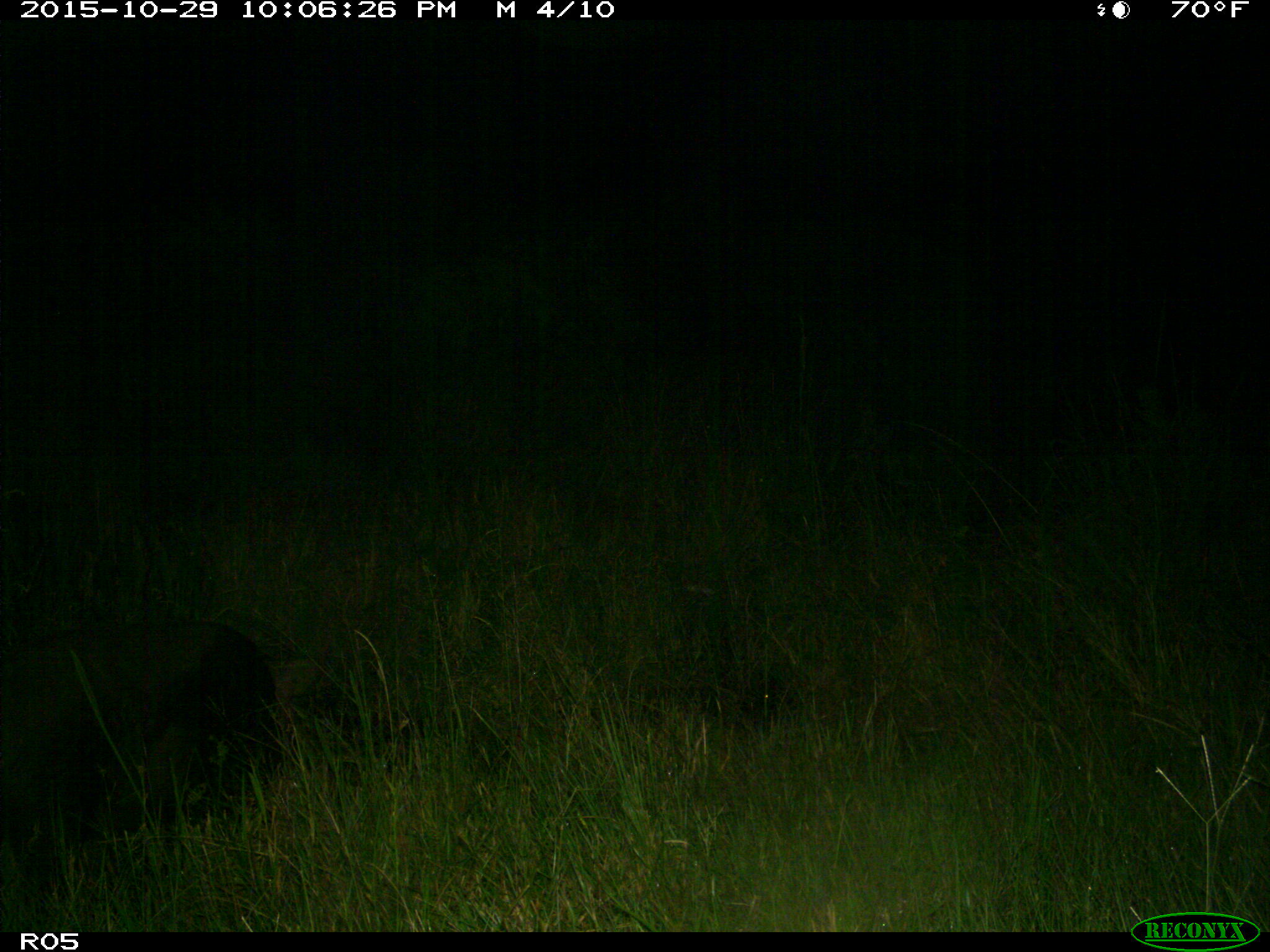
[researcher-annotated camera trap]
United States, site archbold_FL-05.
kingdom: Animalia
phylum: Chordata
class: Mammalia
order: Artiodactyla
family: Suidae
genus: Sus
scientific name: Sus scrofa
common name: wild boar